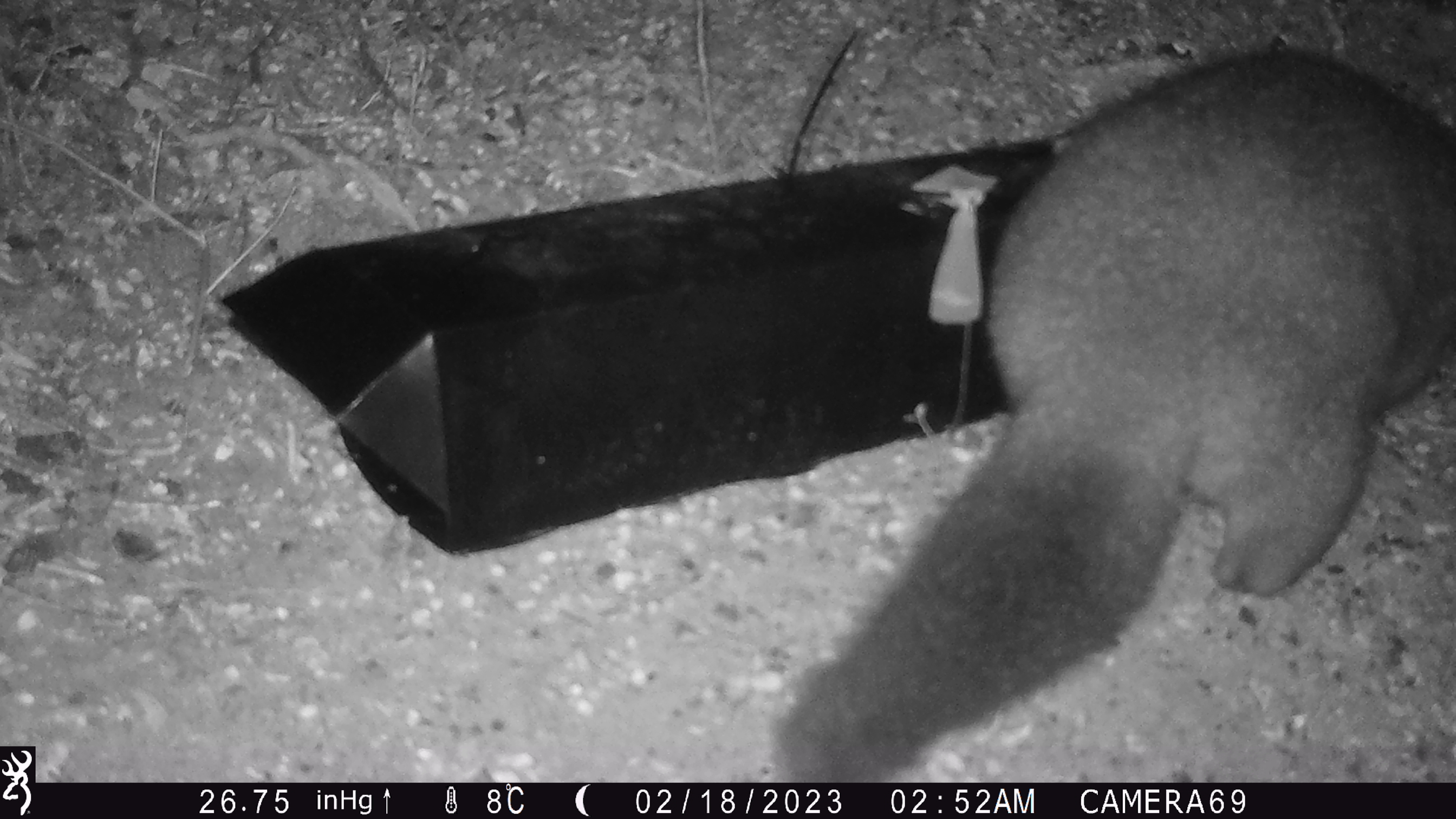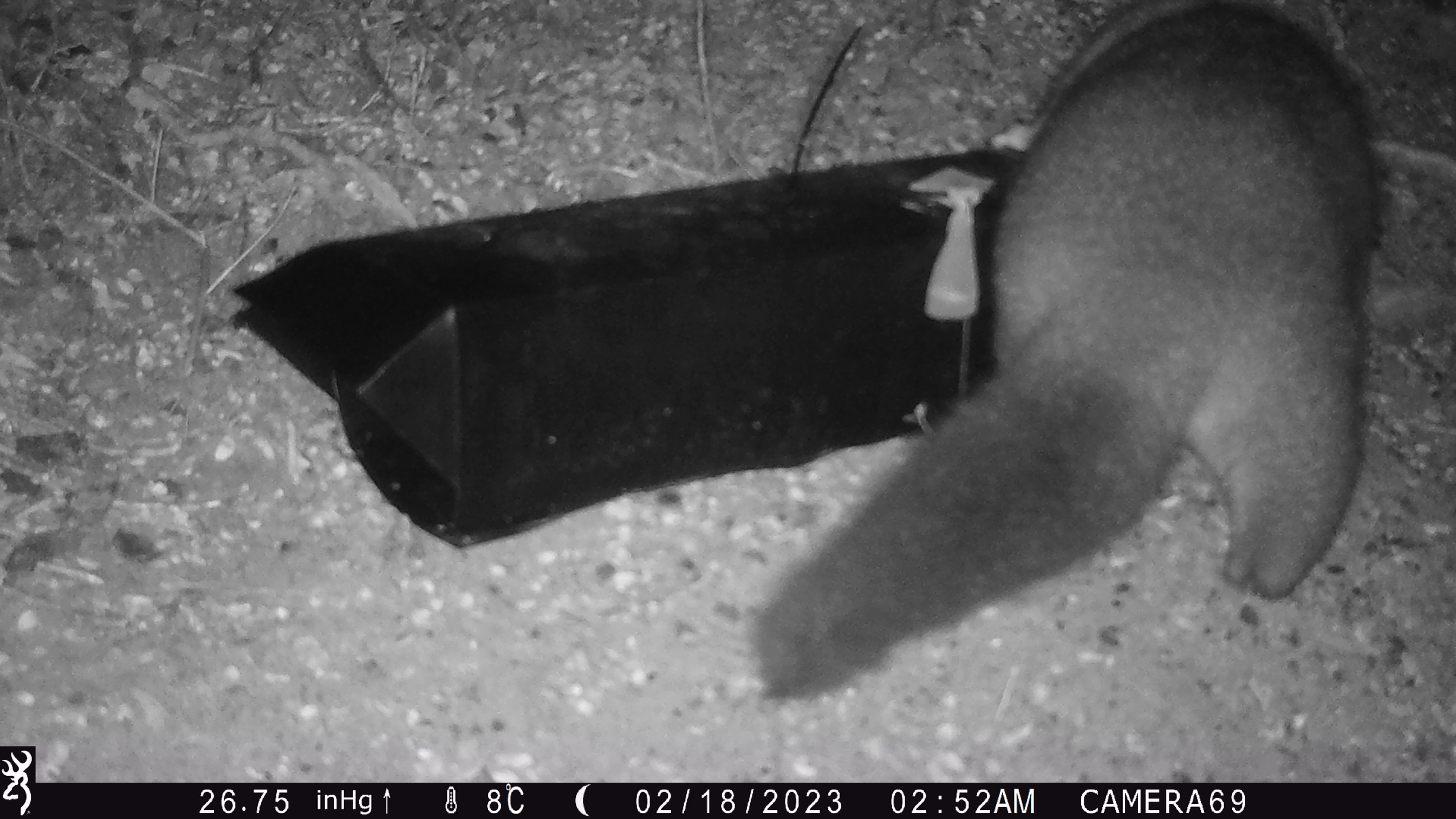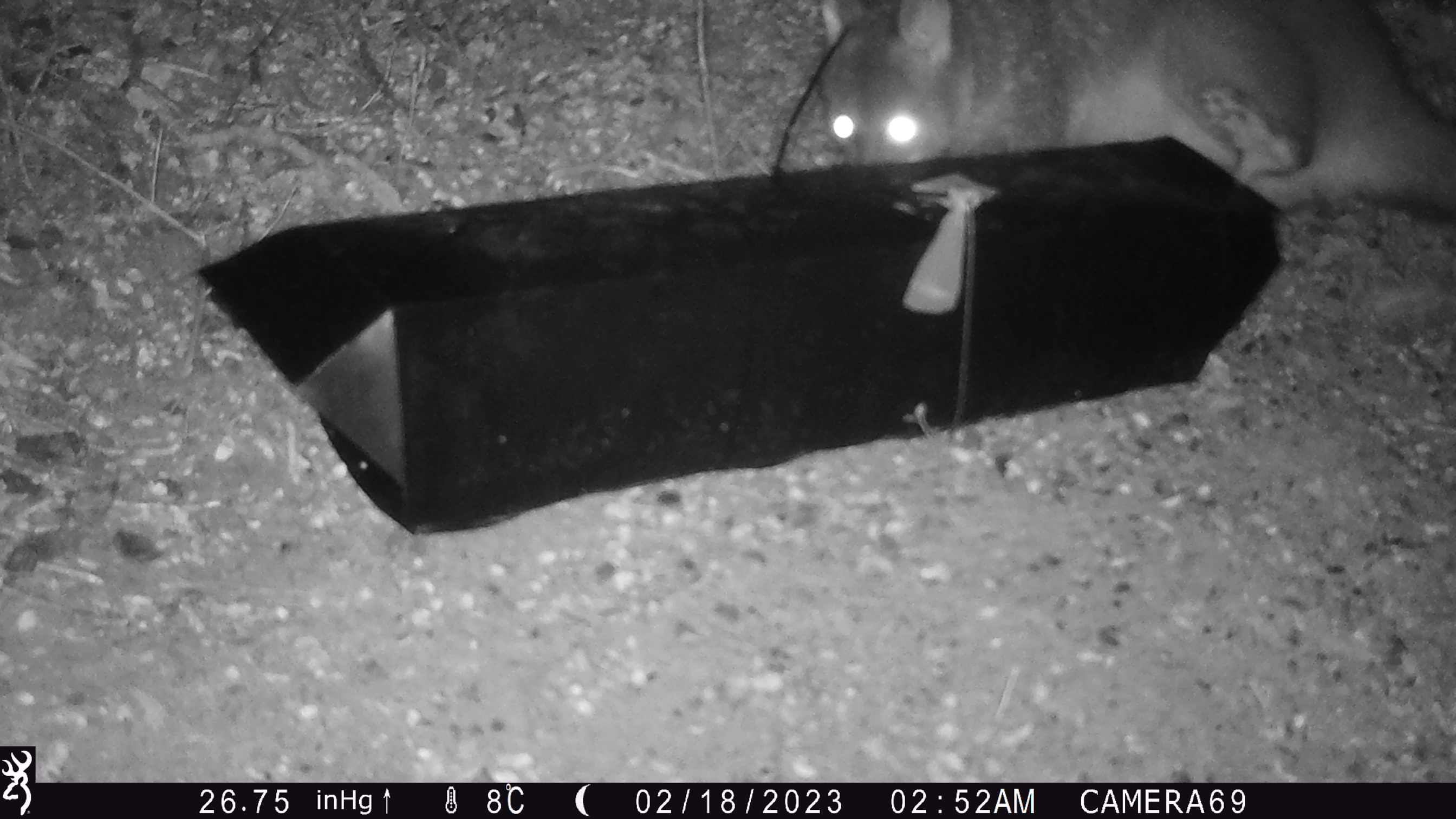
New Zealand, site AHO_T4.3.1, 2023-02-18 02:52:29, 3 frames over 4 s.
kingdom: Animalia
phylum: Chordata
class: Mammalia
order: Carnivora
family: Mustelidae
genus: Mustela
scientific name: Mustela erminea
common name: stoat